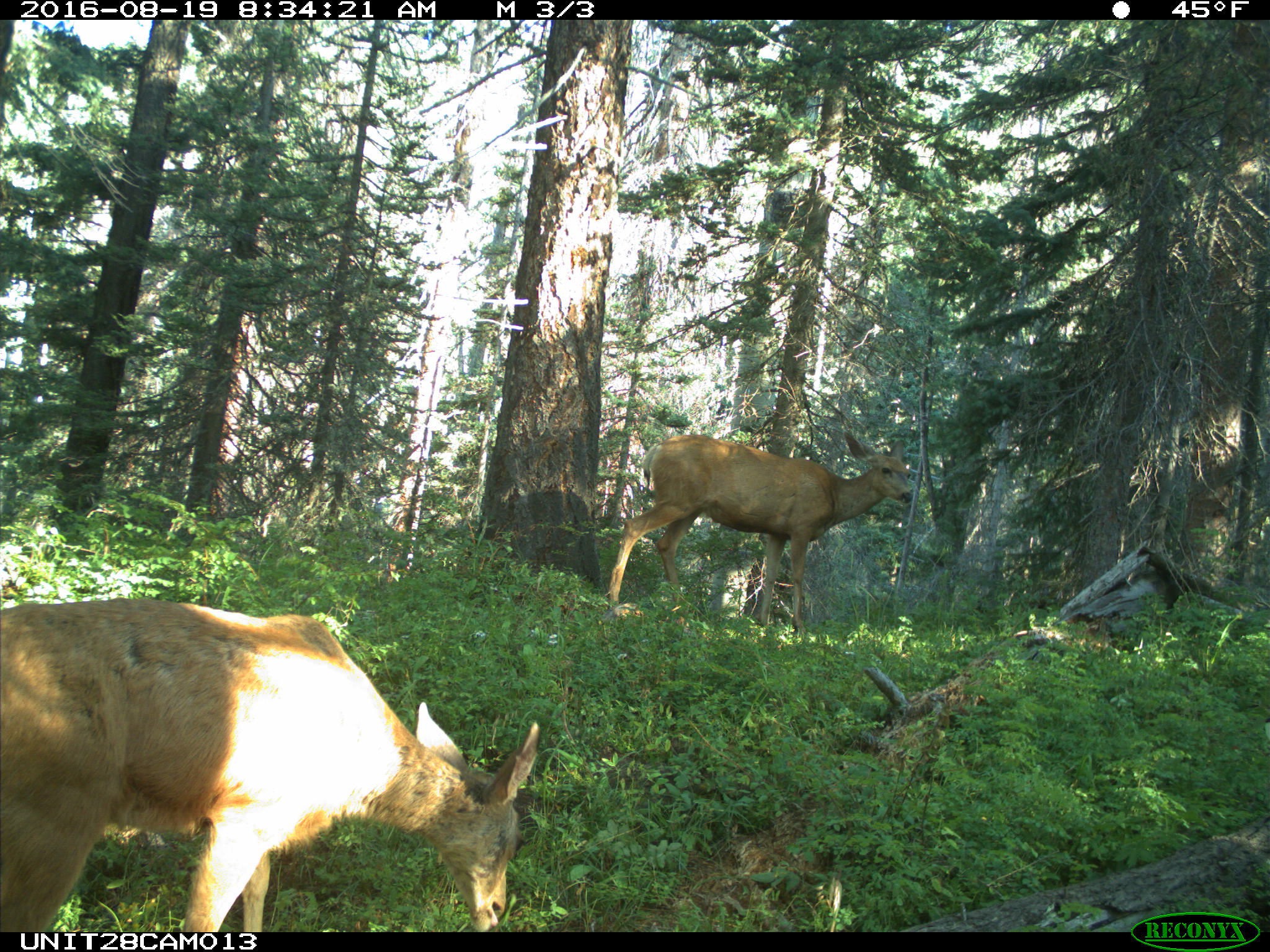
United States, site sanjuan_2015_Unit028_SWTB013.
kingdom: Animalia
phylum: Chordata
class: Mammalia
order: Artiodactyla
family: Cervidae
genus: Odocoileus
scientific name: Odocoileus hemionus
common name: mule deer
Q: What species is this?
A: Odocoileus hemionus (mule deer).